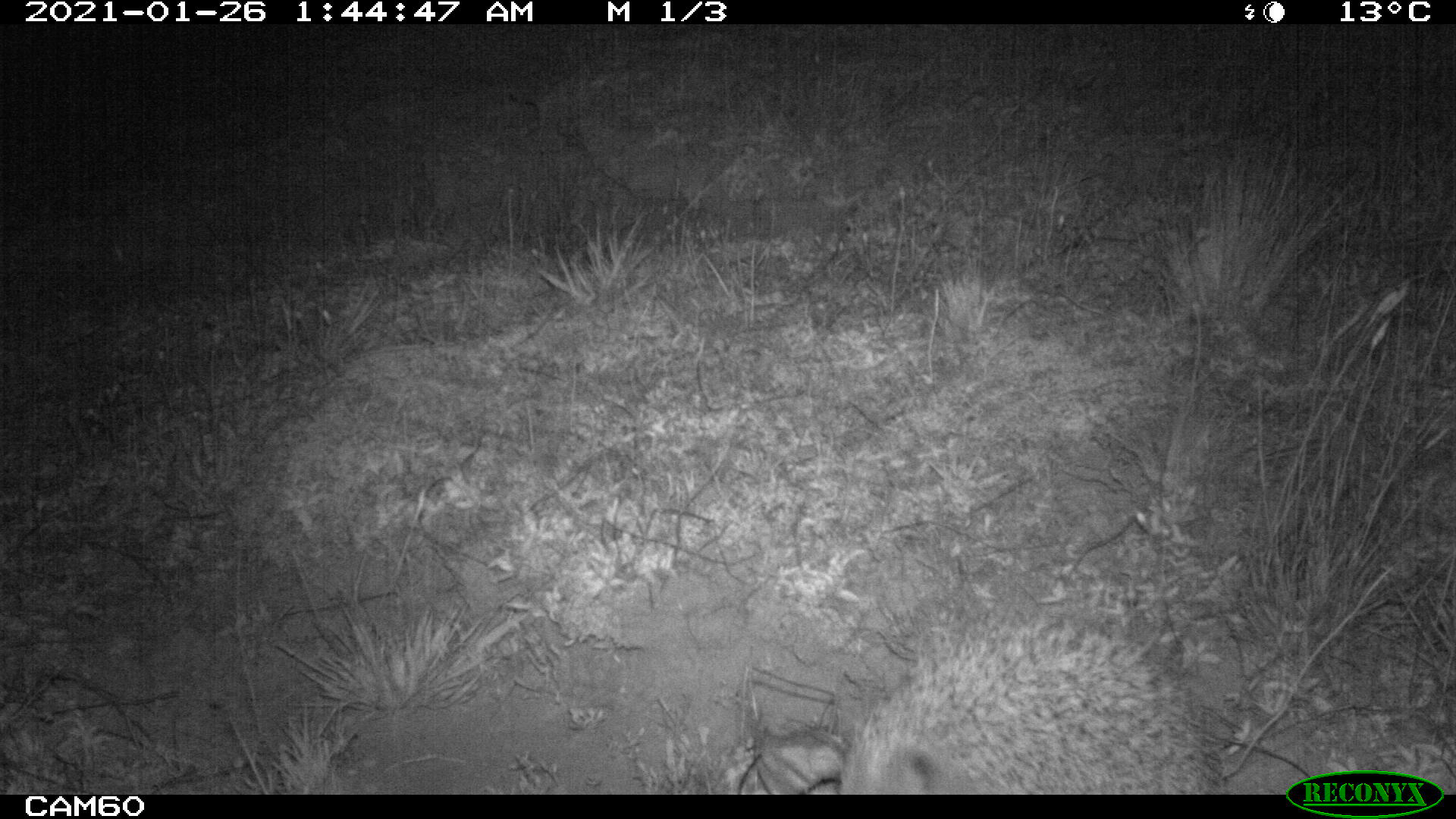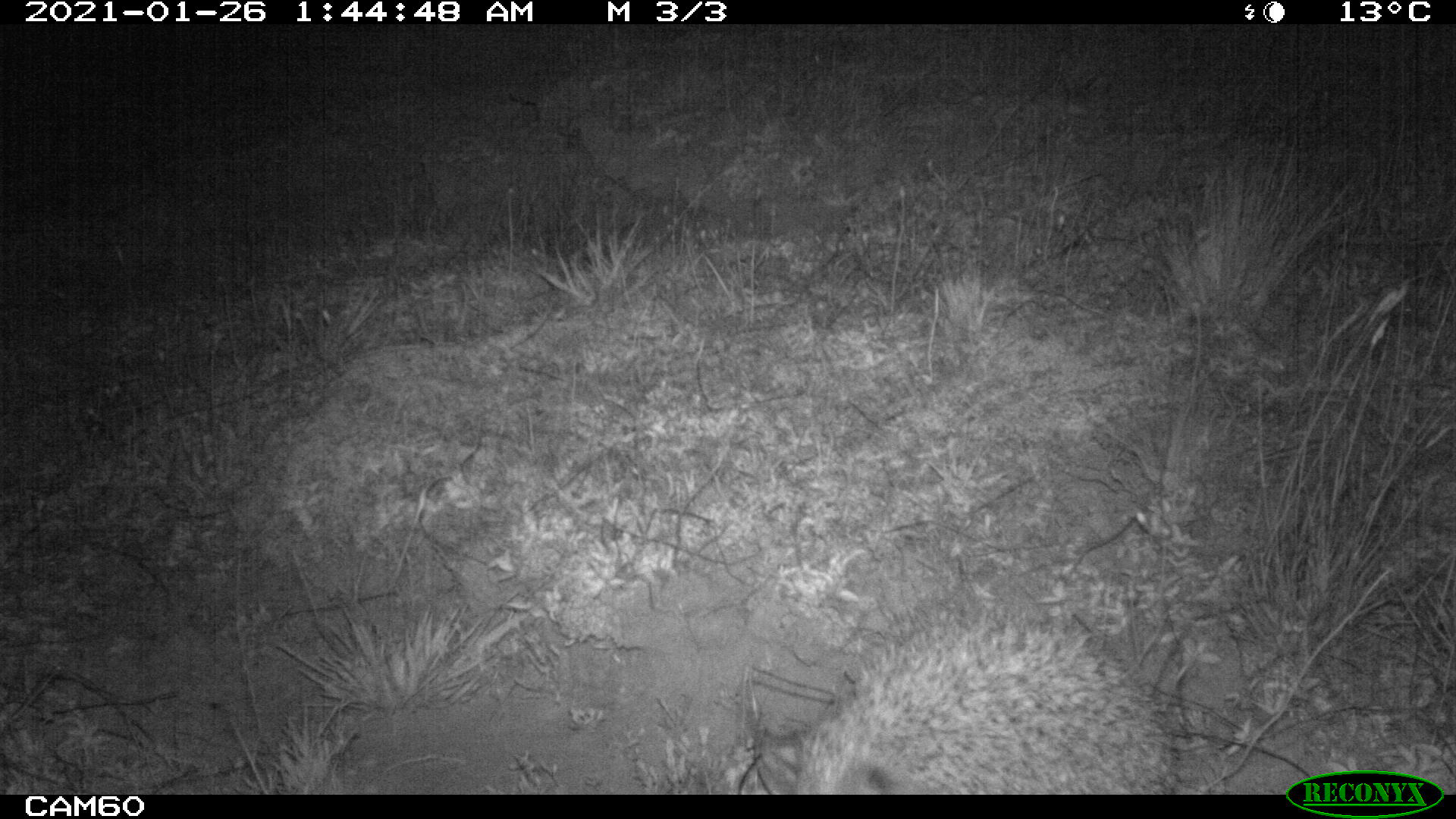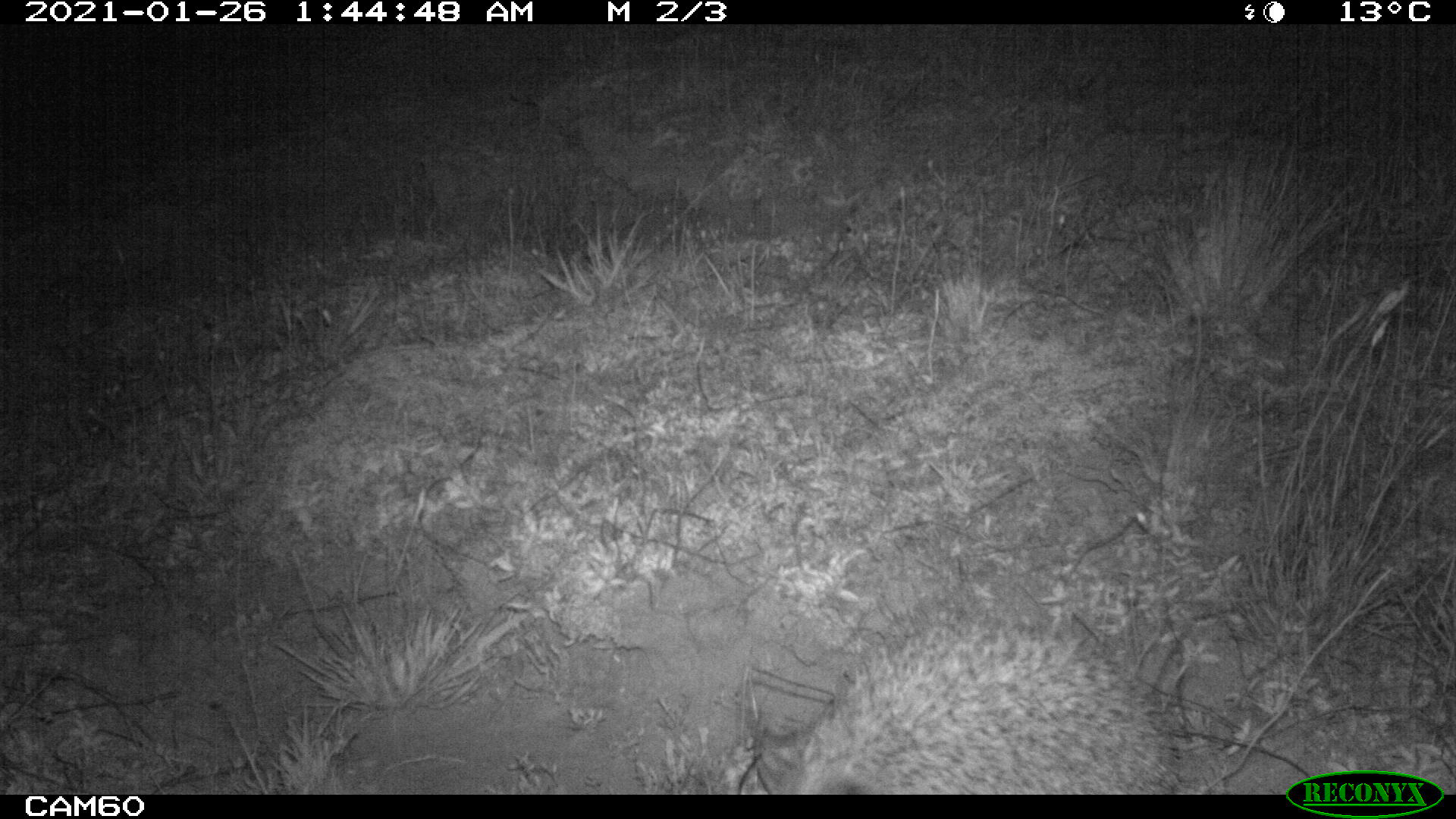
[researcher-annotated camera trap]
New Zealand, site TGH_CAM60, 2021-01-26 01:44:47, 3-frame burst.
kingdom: Animalia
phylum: Chordata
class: Mammalia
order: Eulipotyphla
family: Erinaceidae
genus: Erinaceus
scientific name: Erinaceus europaeus europaeus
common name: european hedgehog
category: hedgehog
Hedgehog (european hedgehog) (Erinaceus europaeus europaeus).